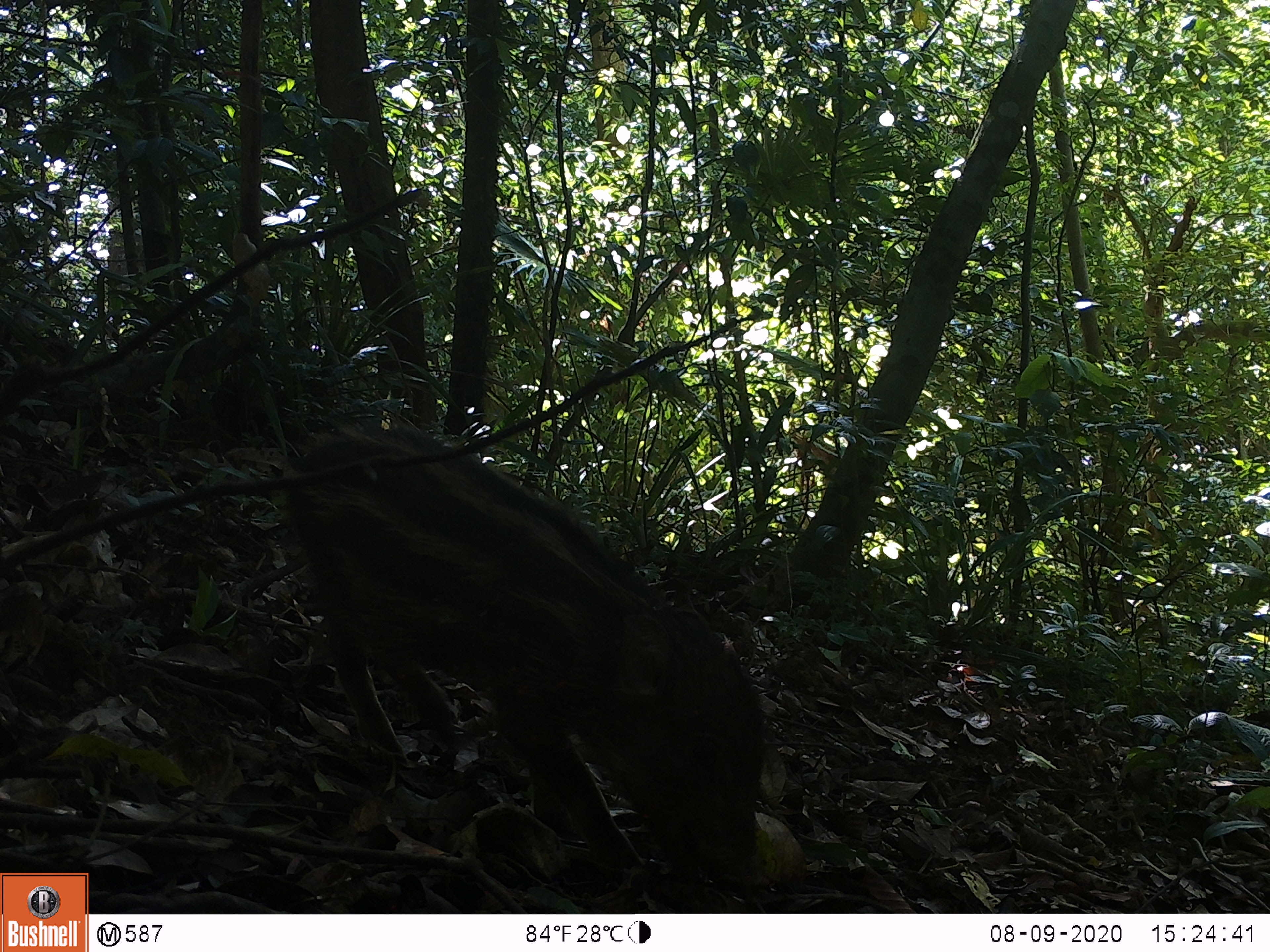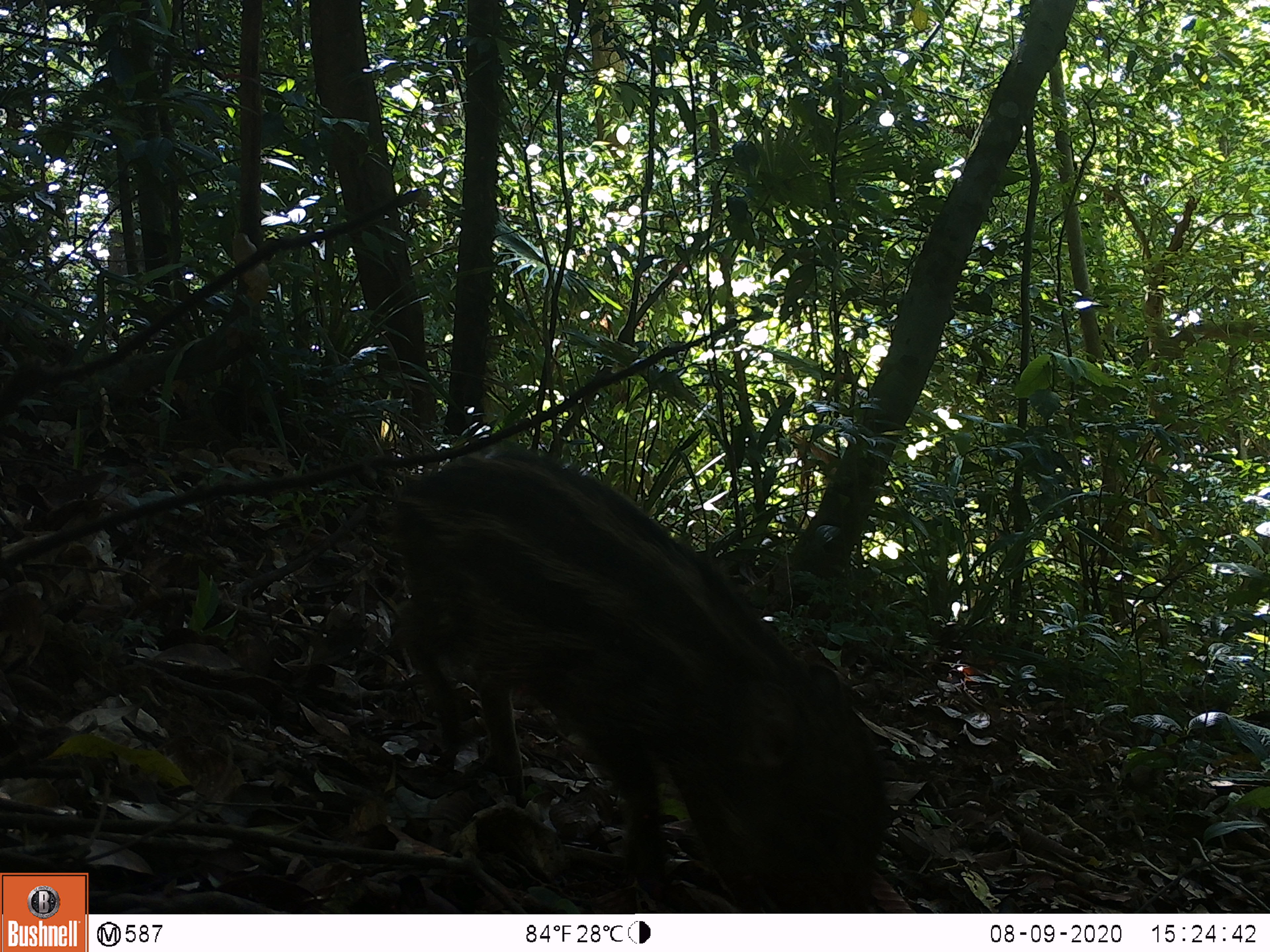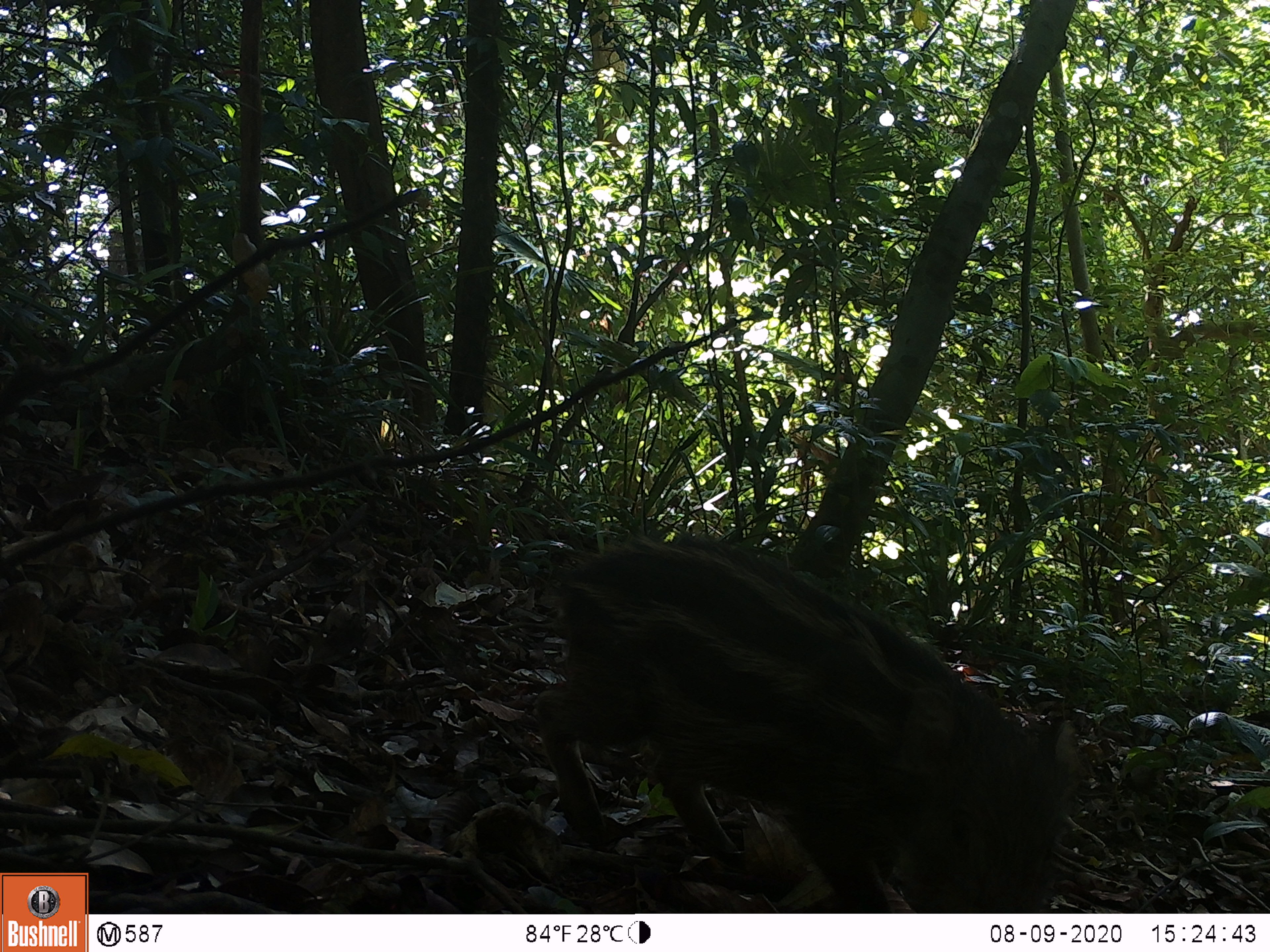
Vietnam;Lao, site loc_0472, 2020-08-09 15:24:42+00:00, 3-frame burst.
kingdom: Animalia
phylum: Chordata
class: Mammalia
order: Artiodactyla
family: Suidae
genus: Sus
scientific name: Sus scrofa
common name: eurasian wild pig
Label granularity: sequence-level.